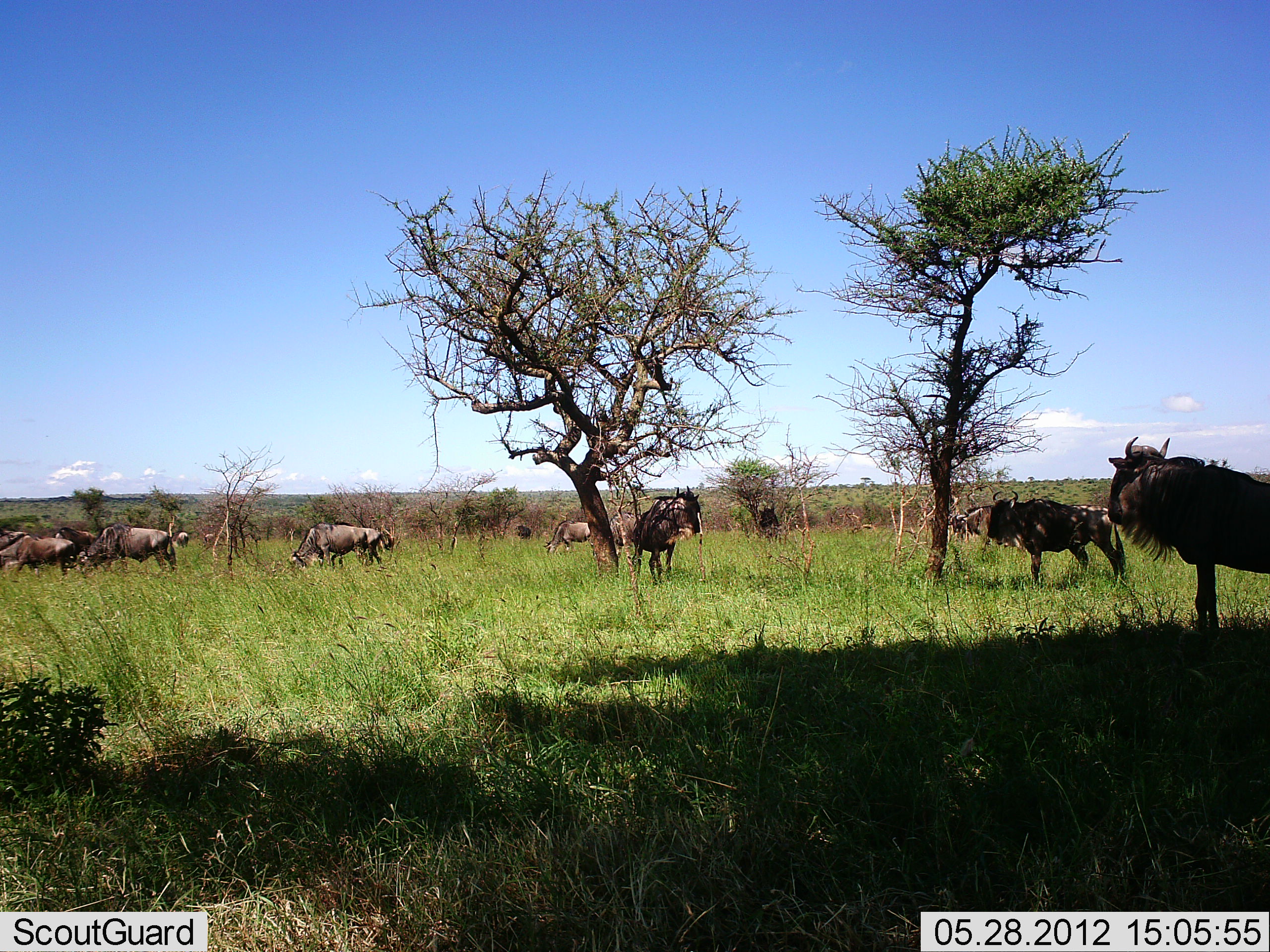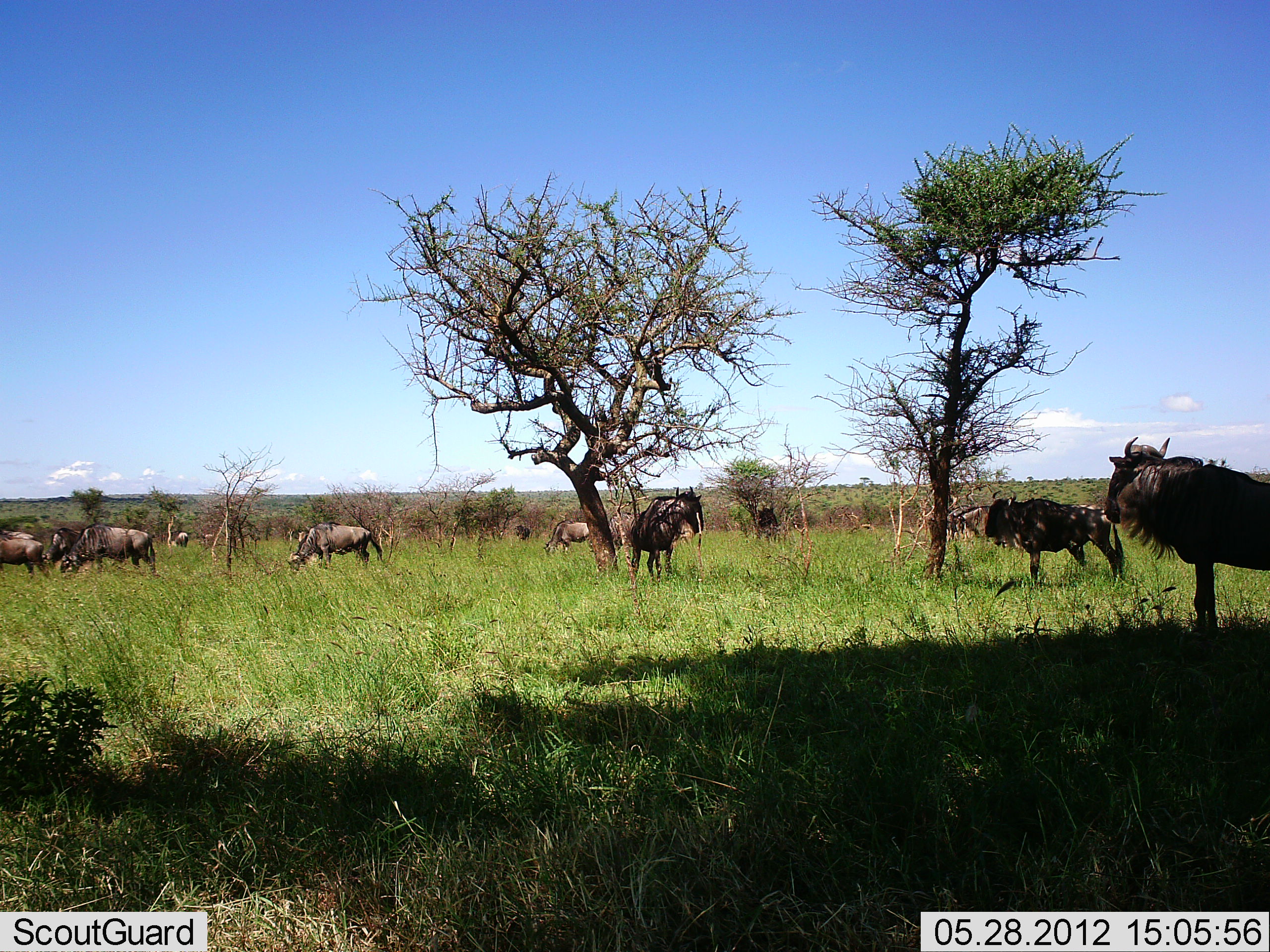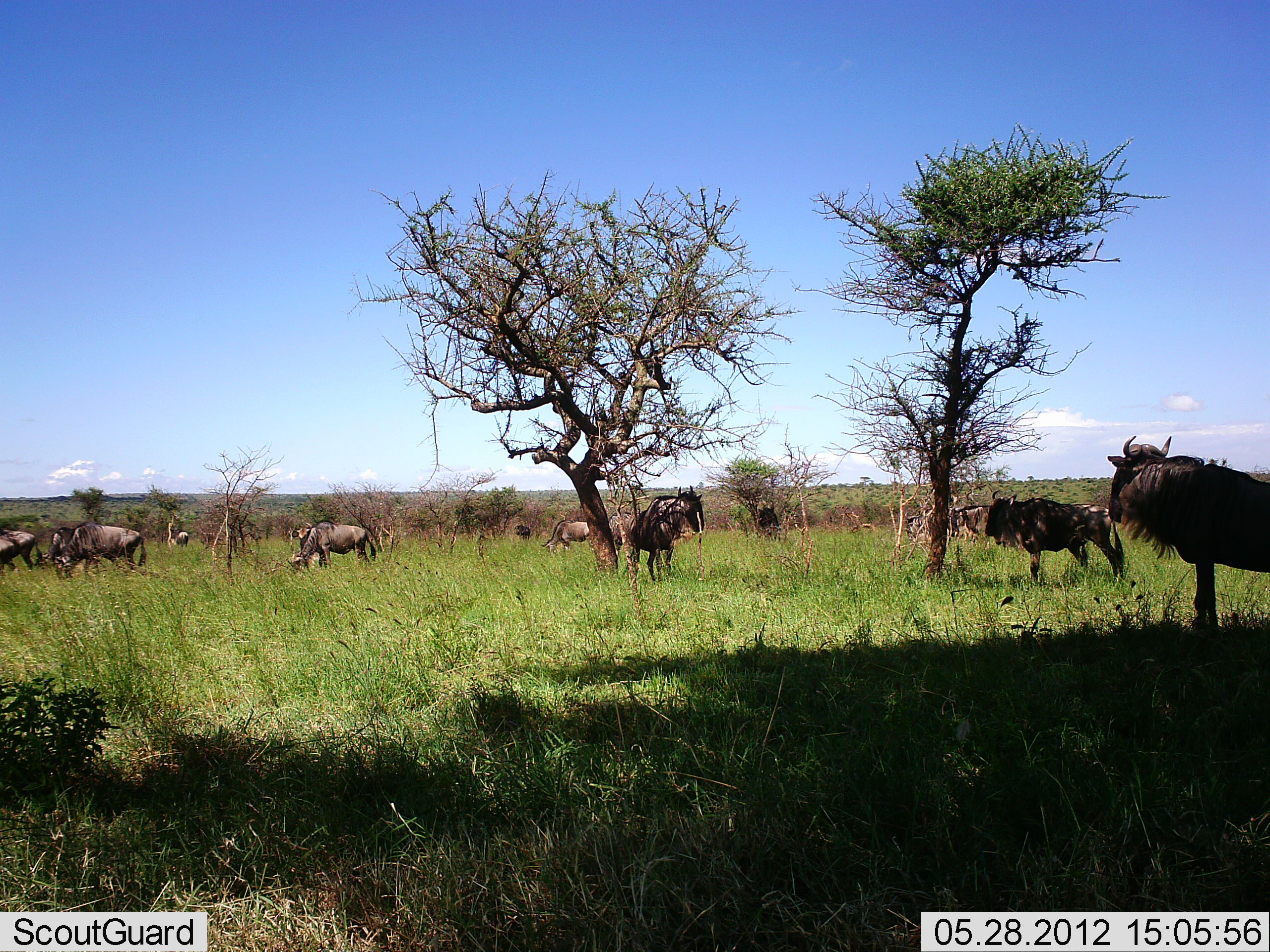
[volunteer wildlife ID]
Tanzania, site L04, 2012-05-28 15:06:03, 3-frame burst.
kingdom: Animalia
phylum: Chordata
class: Mammalia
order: Artiodactyla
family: Bovidae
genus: Connochaetes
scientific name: Connochaetes taurinus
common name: blue wildebeest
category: wildebeest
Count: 11-50.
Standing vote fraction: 90%.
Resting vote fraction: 0%.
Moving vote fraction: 50%.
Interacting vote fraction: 0%.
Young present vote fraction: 0%.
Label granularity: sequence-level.